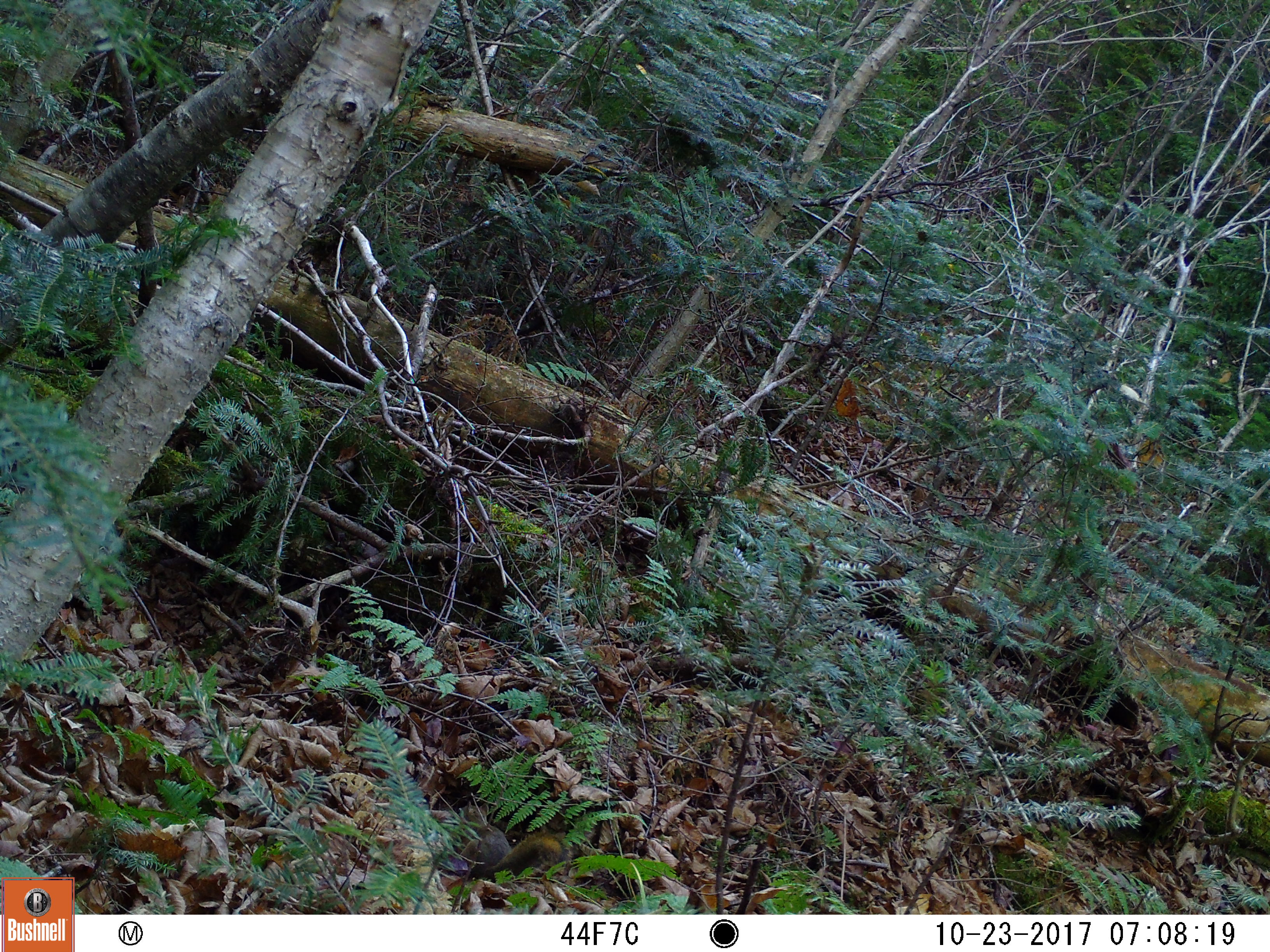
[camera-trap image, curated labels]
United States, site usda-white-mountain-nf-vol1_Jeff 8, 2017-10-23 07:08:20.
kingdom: Animalia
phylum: Chordata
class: Mammalia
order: Rodentia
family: Sciuridae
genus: Tamiasciurus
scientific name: Tamiasciurus hudsonicus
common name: red squirrel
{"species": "red squirrel (Tamiasciurus hudsonicus)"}